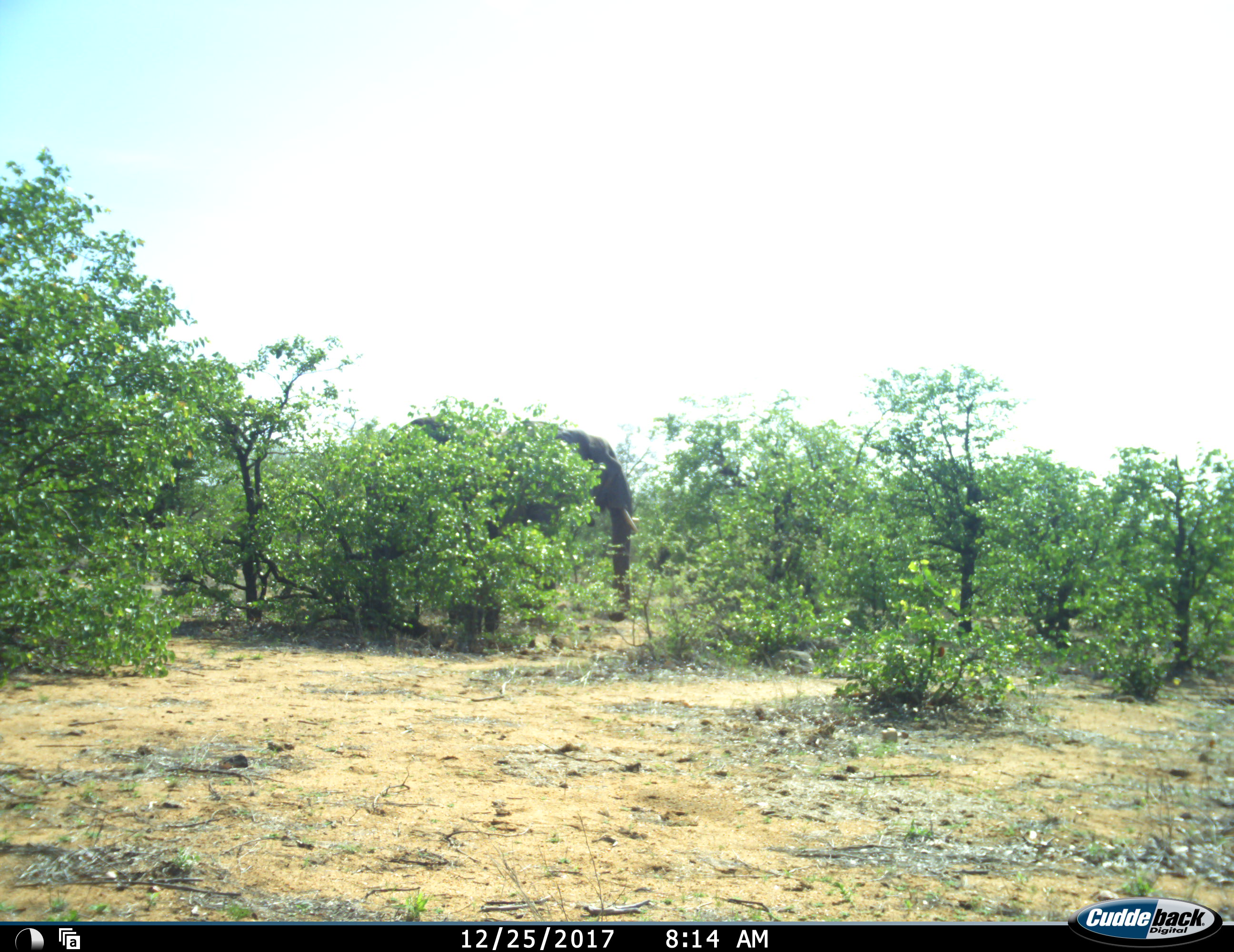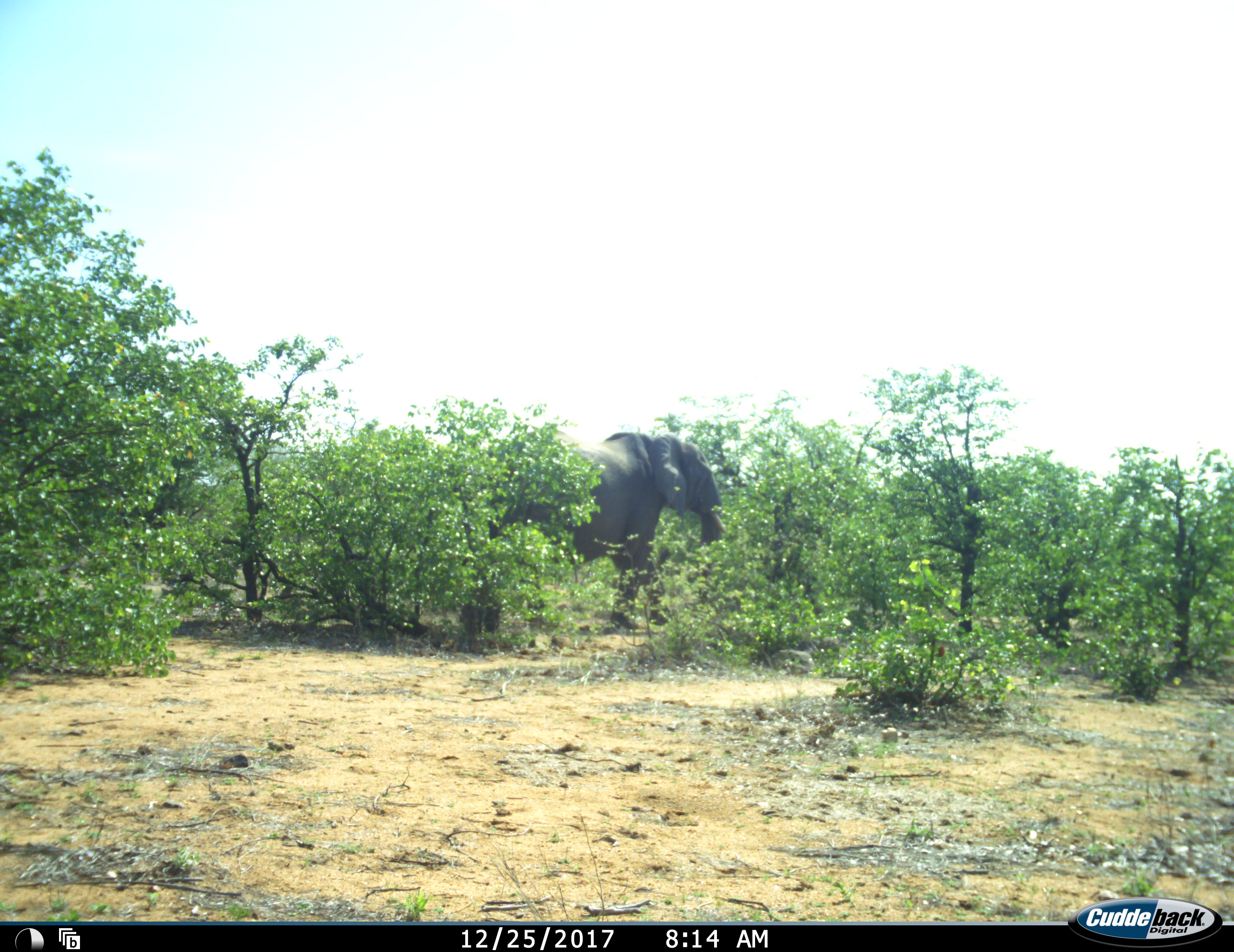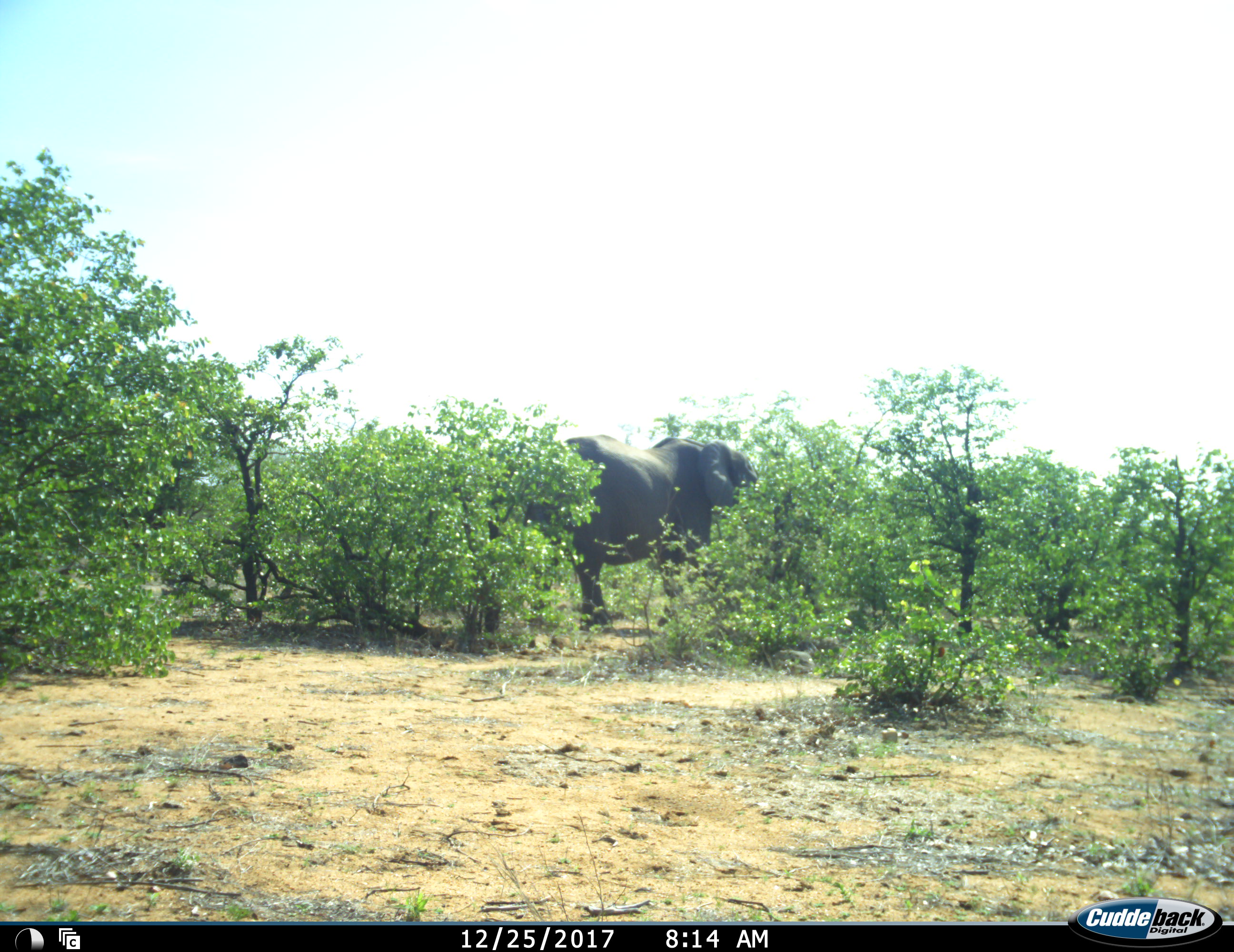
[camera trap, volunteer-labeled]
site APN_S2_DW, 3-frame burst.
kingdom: Animalia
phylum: Chordata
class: Mammalia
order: Proboscidea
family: Elephantidae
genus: Loxodonta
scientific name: Loxodonta africana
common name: african bush elephant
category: elephant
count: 1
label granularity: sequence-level